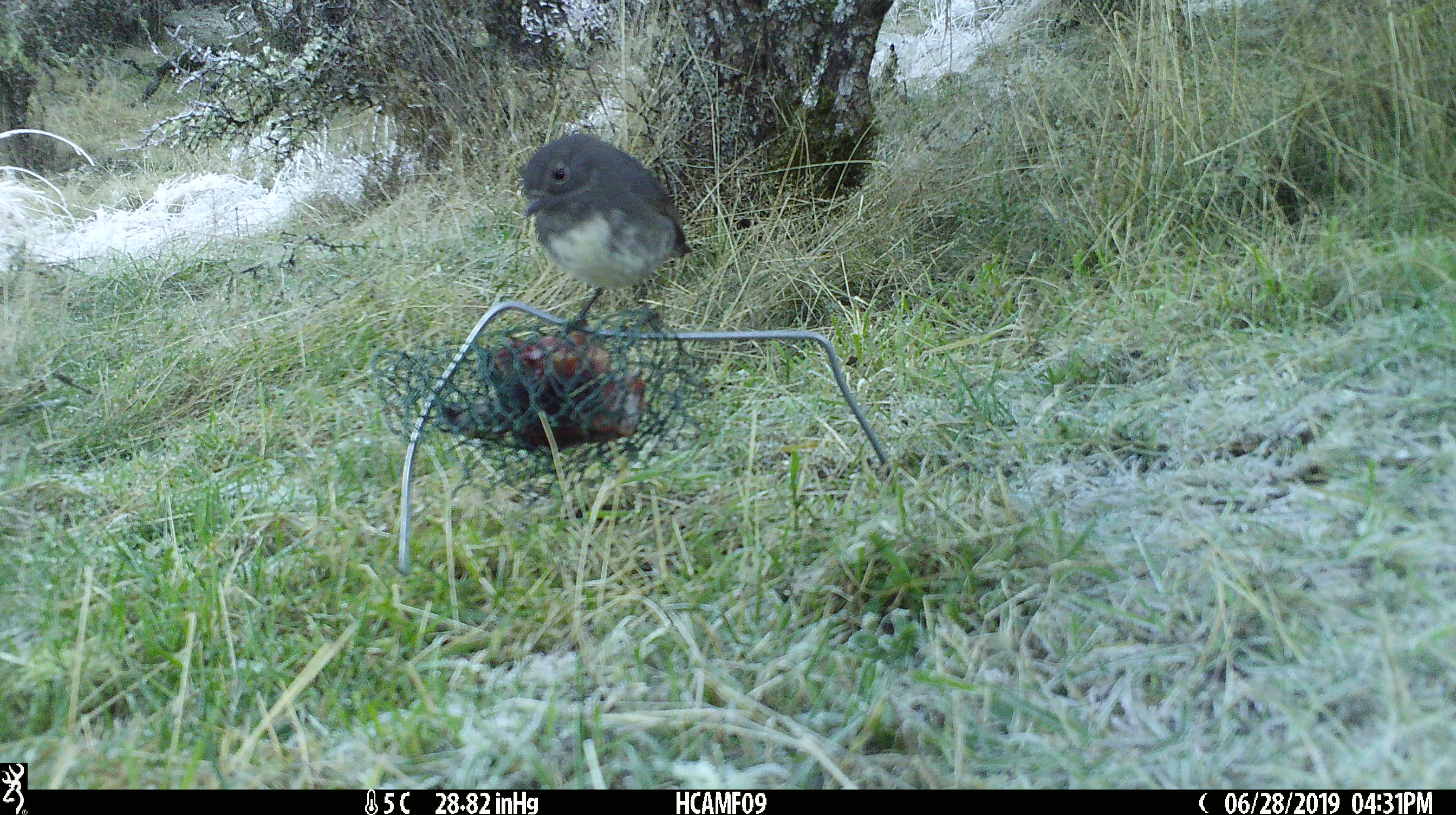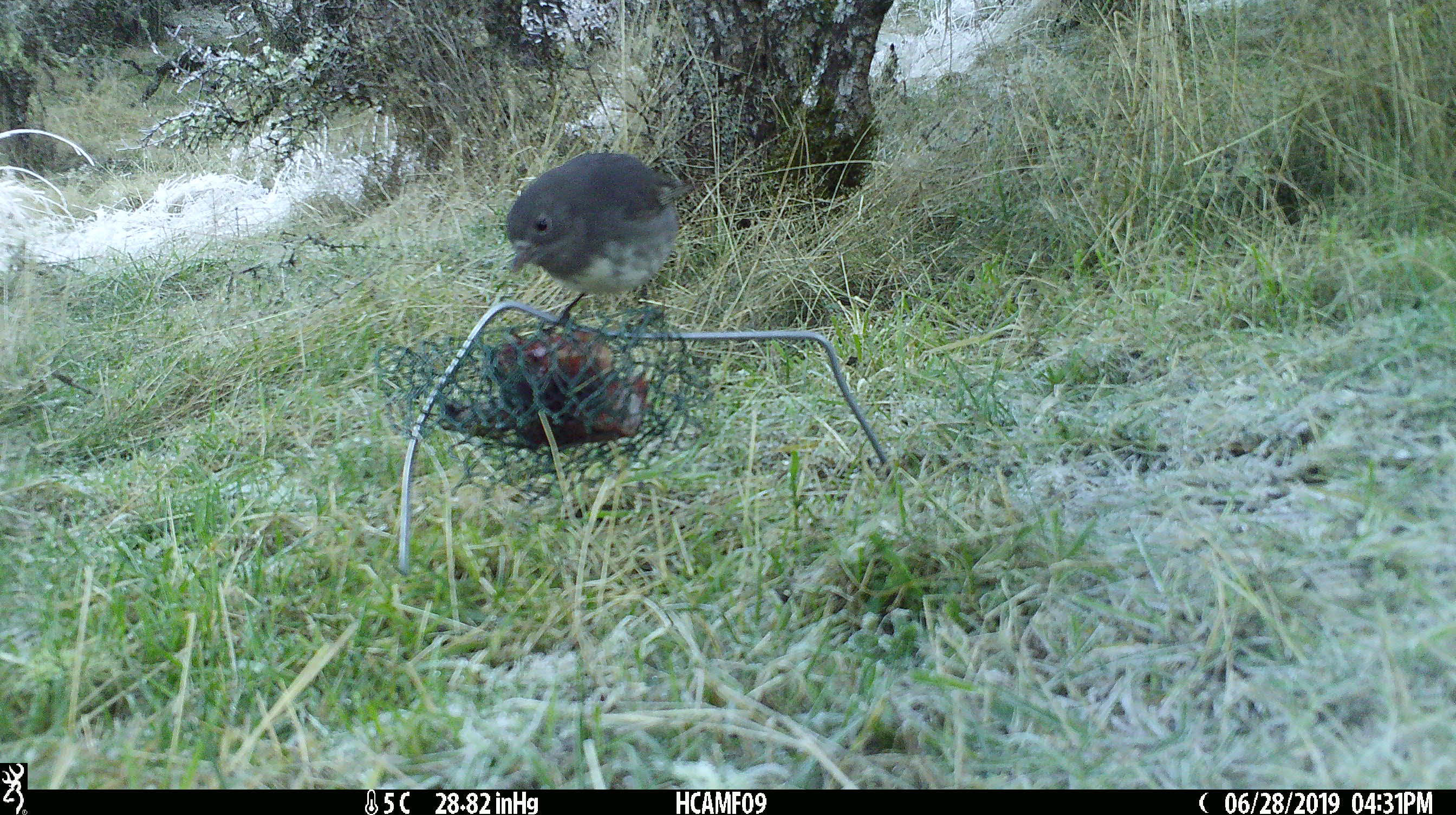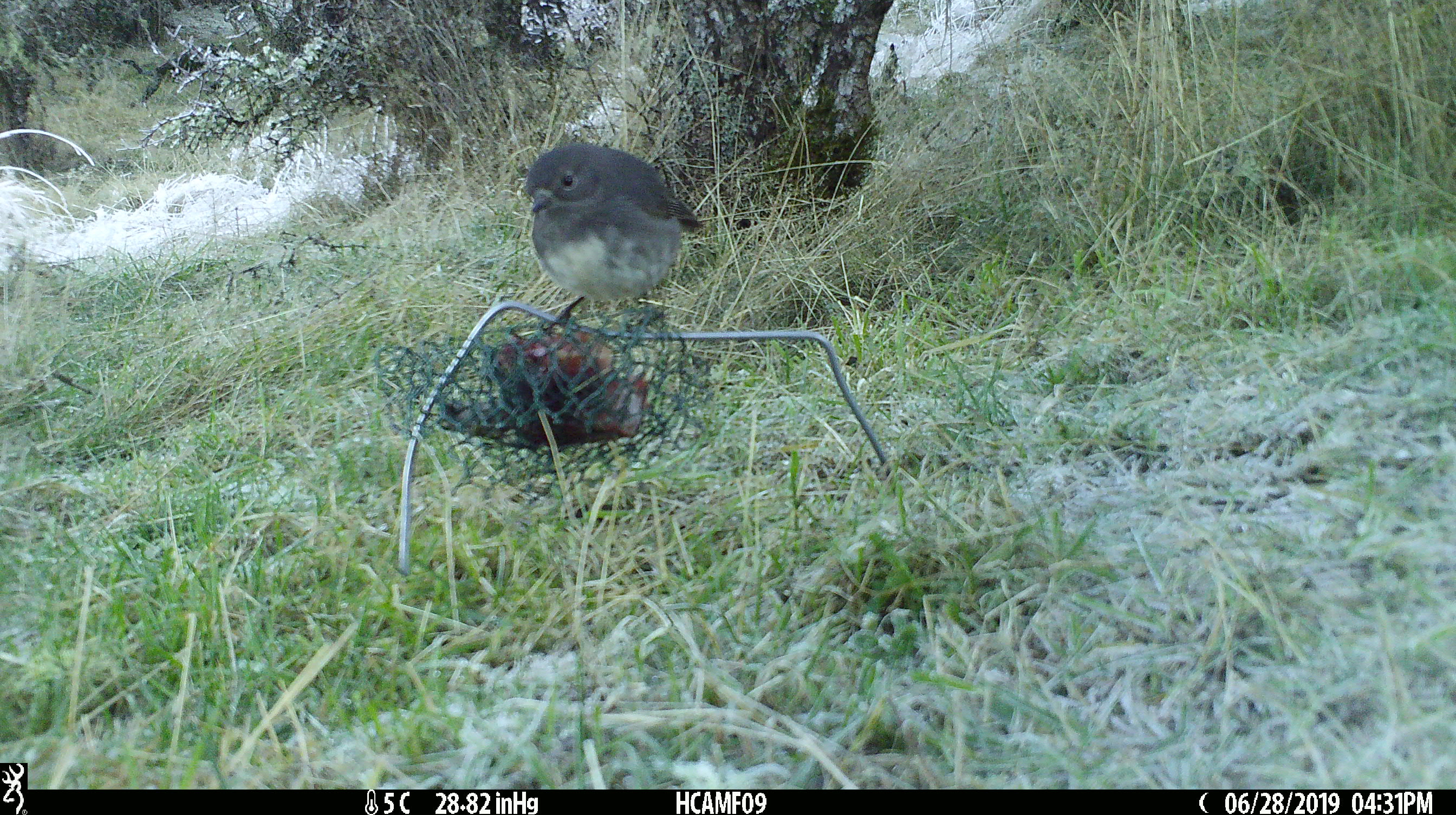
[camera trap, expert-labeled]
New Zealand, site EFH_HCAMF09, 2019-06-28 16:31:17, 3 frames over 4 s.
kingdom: Animalia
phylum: Chordata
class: Aves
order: Passeriformes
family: Petroicidae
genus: Petroica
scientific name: Petroica australis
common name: new zealand robin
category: robin